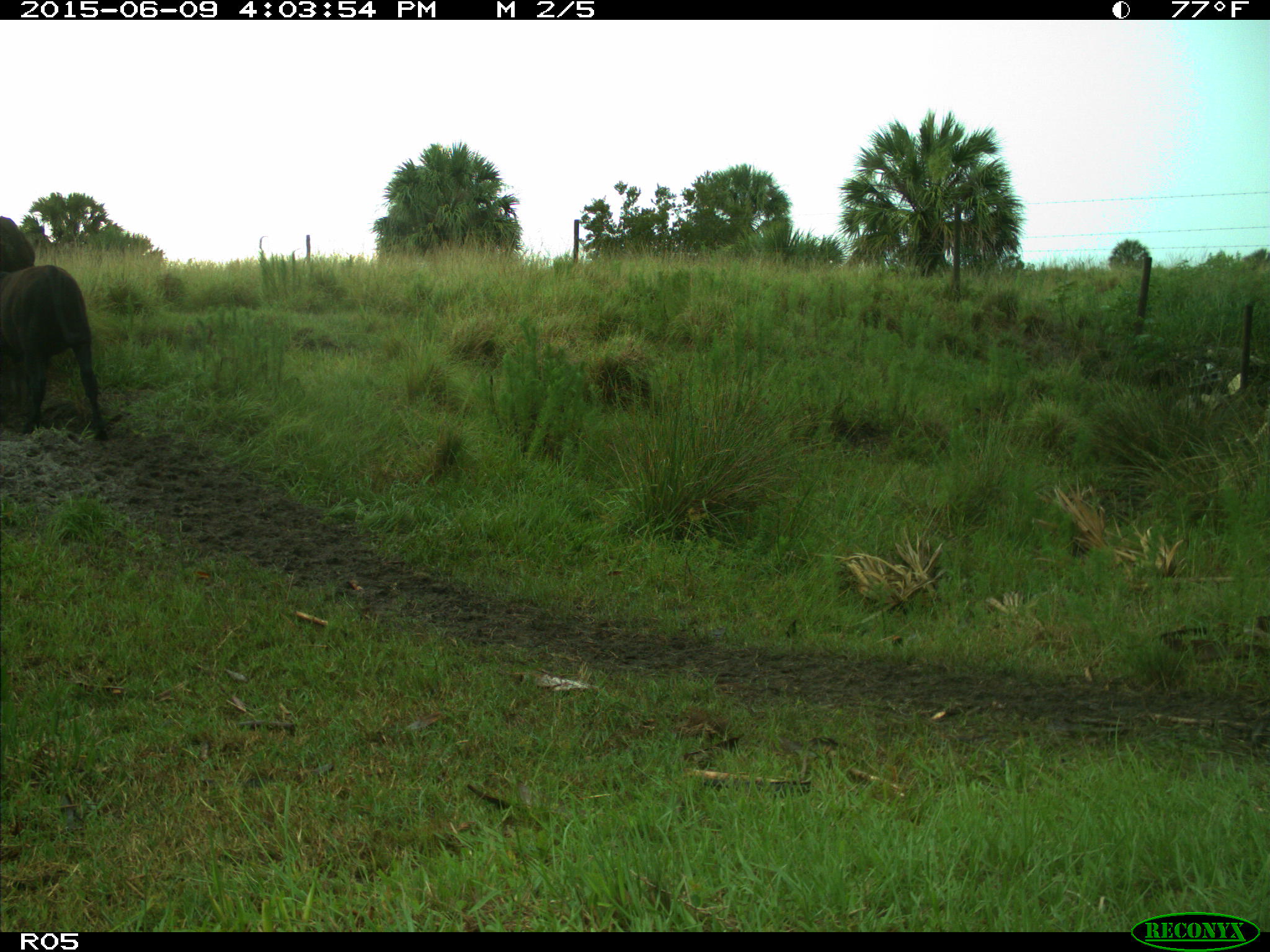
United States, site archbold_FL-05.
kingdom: Animalia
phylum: Chordata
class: Mammalia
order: Artiodactyla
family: Bovidae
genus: Bos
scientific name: Bos taurus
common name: domestic cow